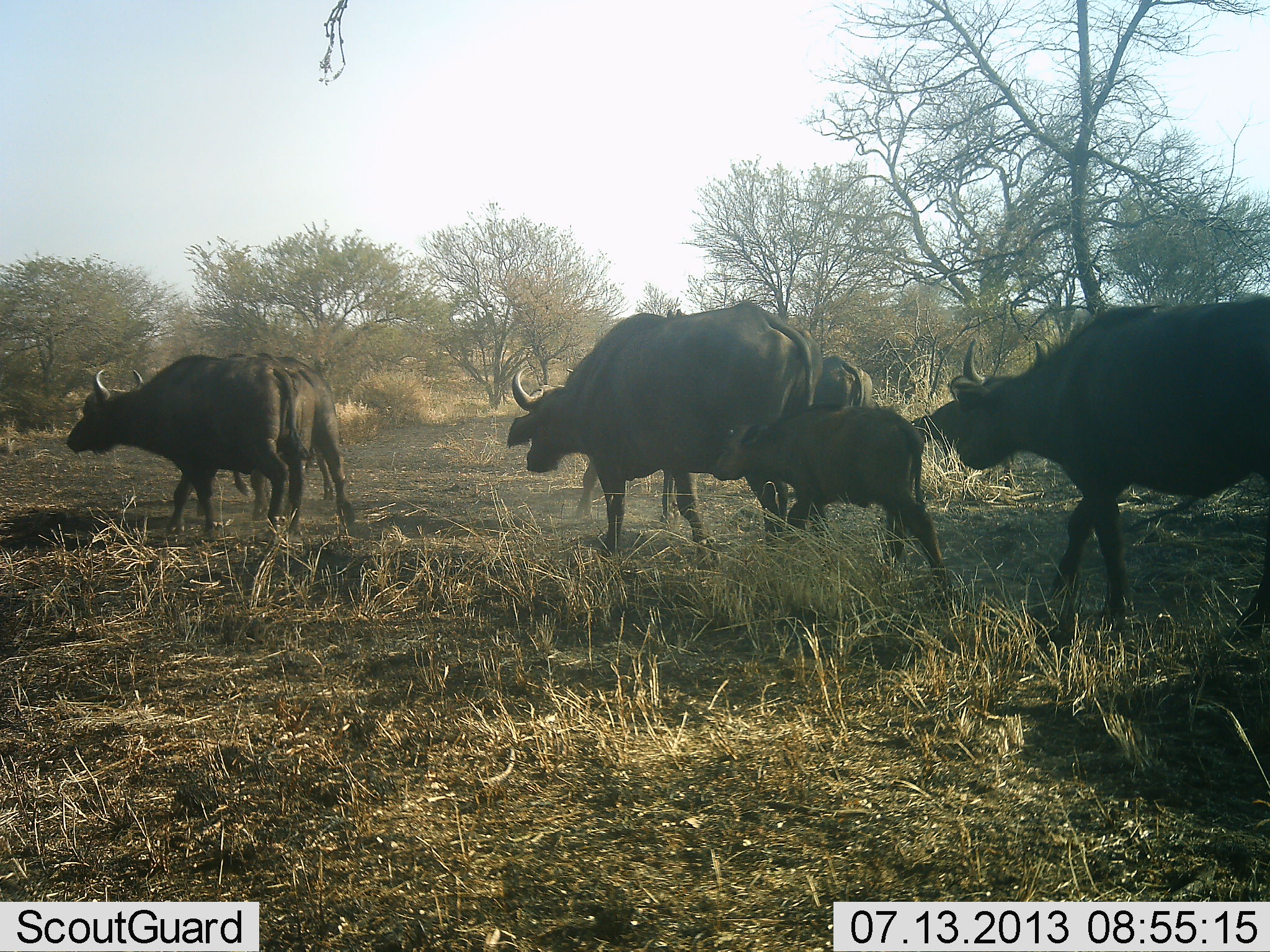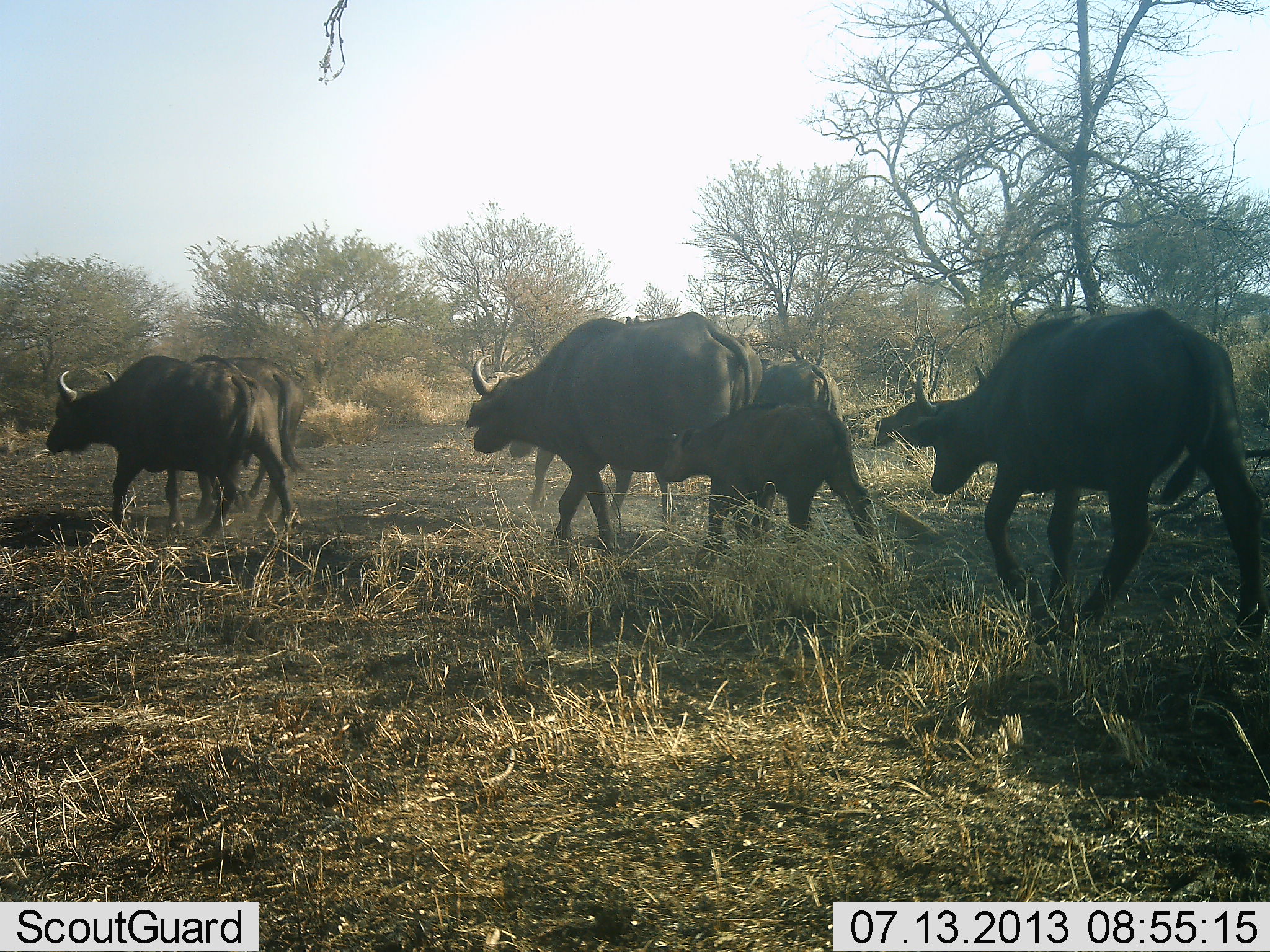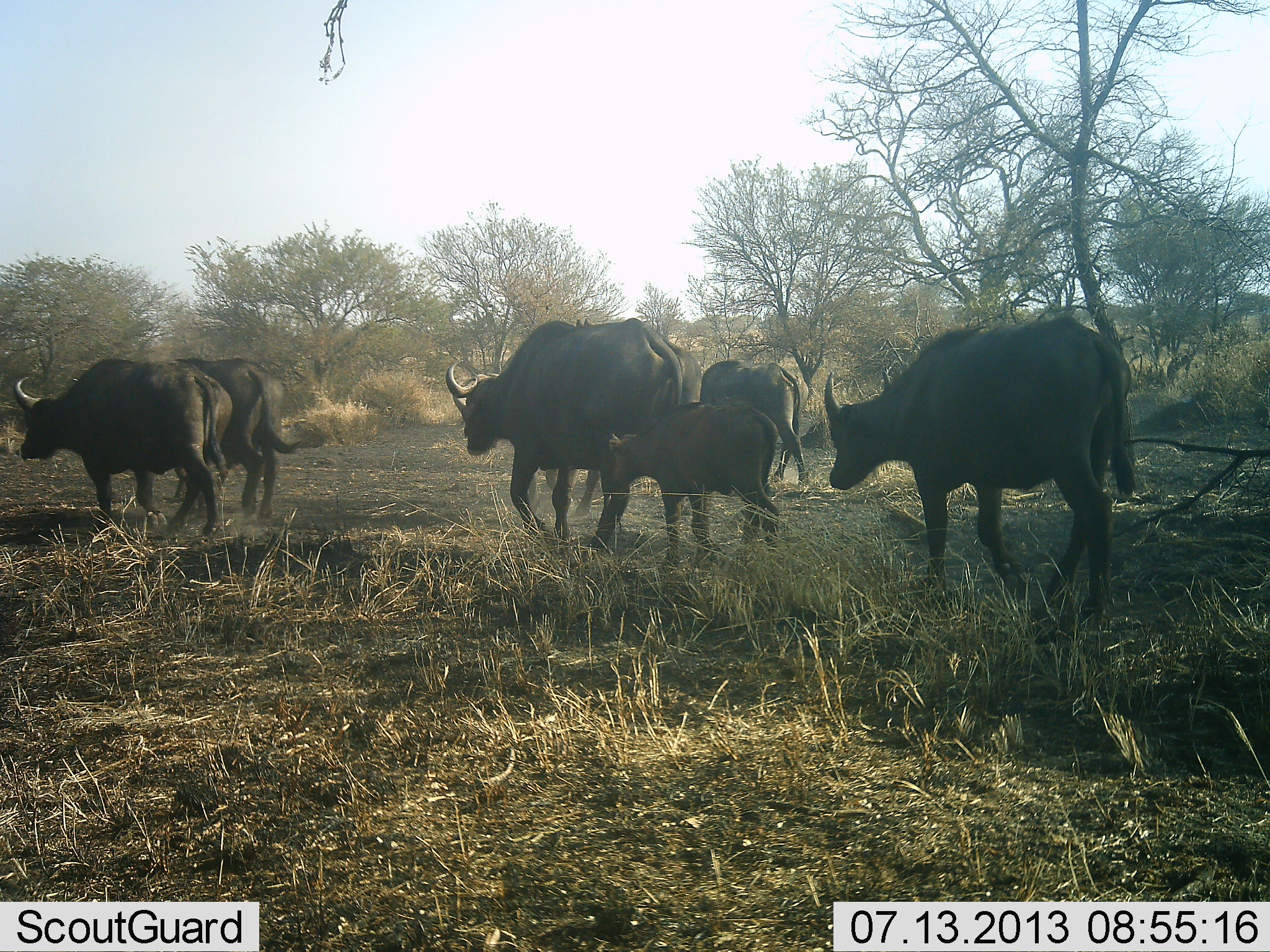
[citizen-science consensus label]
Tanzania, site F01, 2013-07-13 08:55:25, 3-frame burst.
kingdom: Animalia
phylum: Chordata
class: Mammalia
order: Artiodactyla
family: Bovidae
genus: Syncerus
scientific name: Syncerus caffer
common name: cape buffalo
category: buffalo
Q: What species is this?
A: Buffalo (cape buffalo) (Syncerus caffer).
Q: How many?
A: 6.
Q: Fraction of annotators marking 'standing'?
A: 10%.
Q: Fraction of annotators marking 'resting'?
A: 0%.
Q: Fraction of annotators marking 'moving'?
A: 97%.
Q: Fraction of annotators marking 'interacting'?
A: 0%.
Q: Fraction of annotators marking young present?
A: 77%.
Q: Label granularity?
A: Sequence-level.